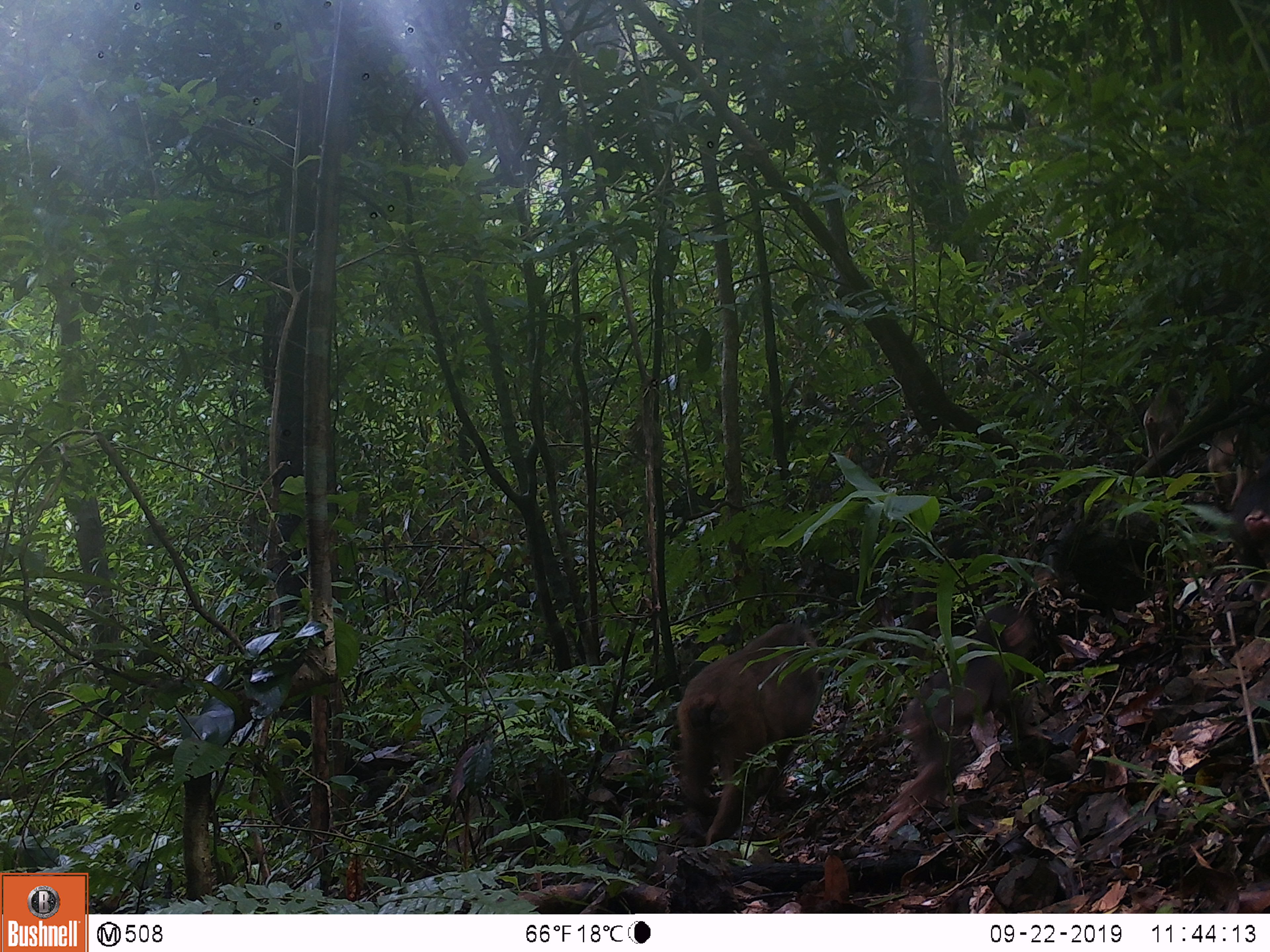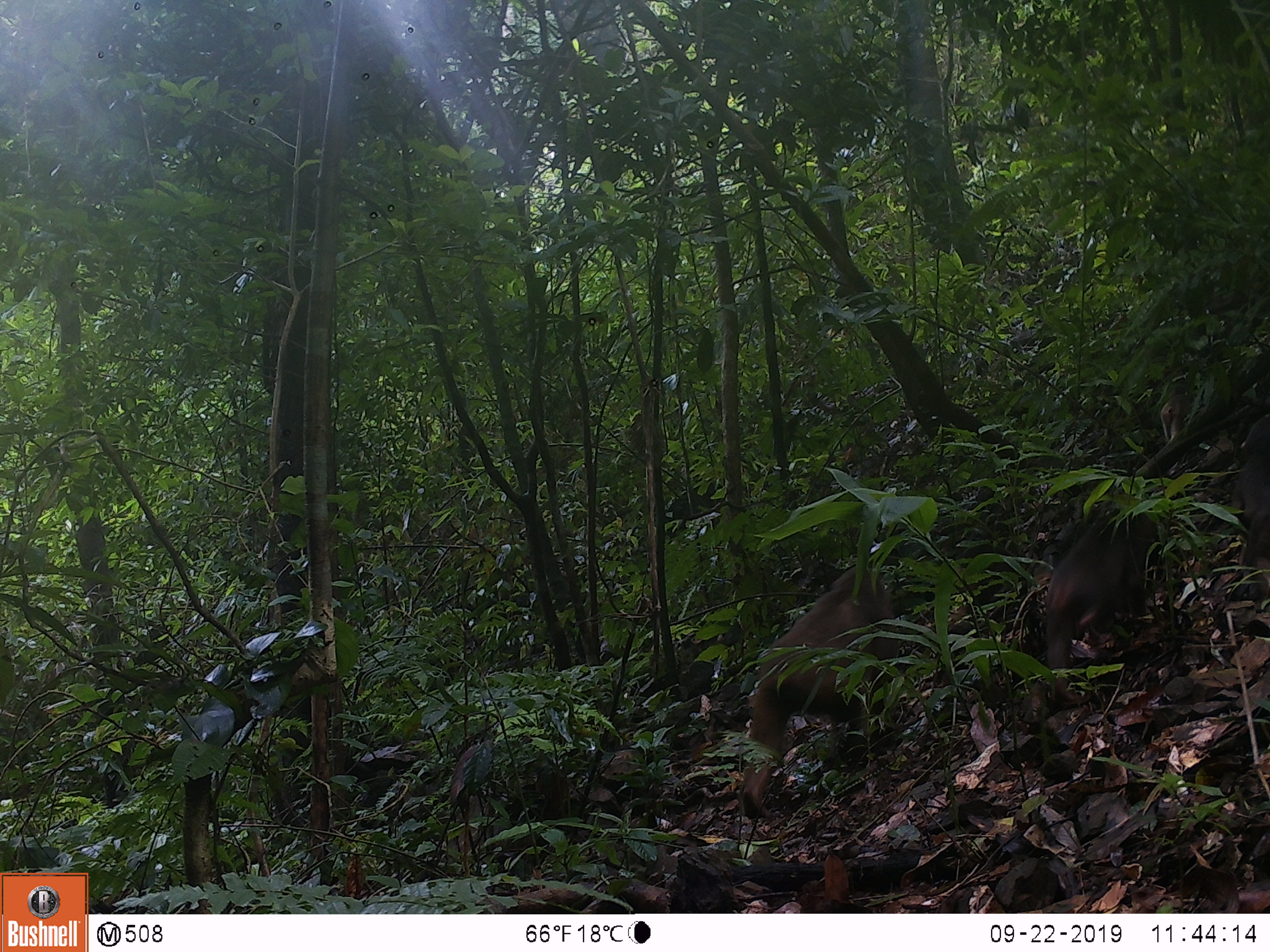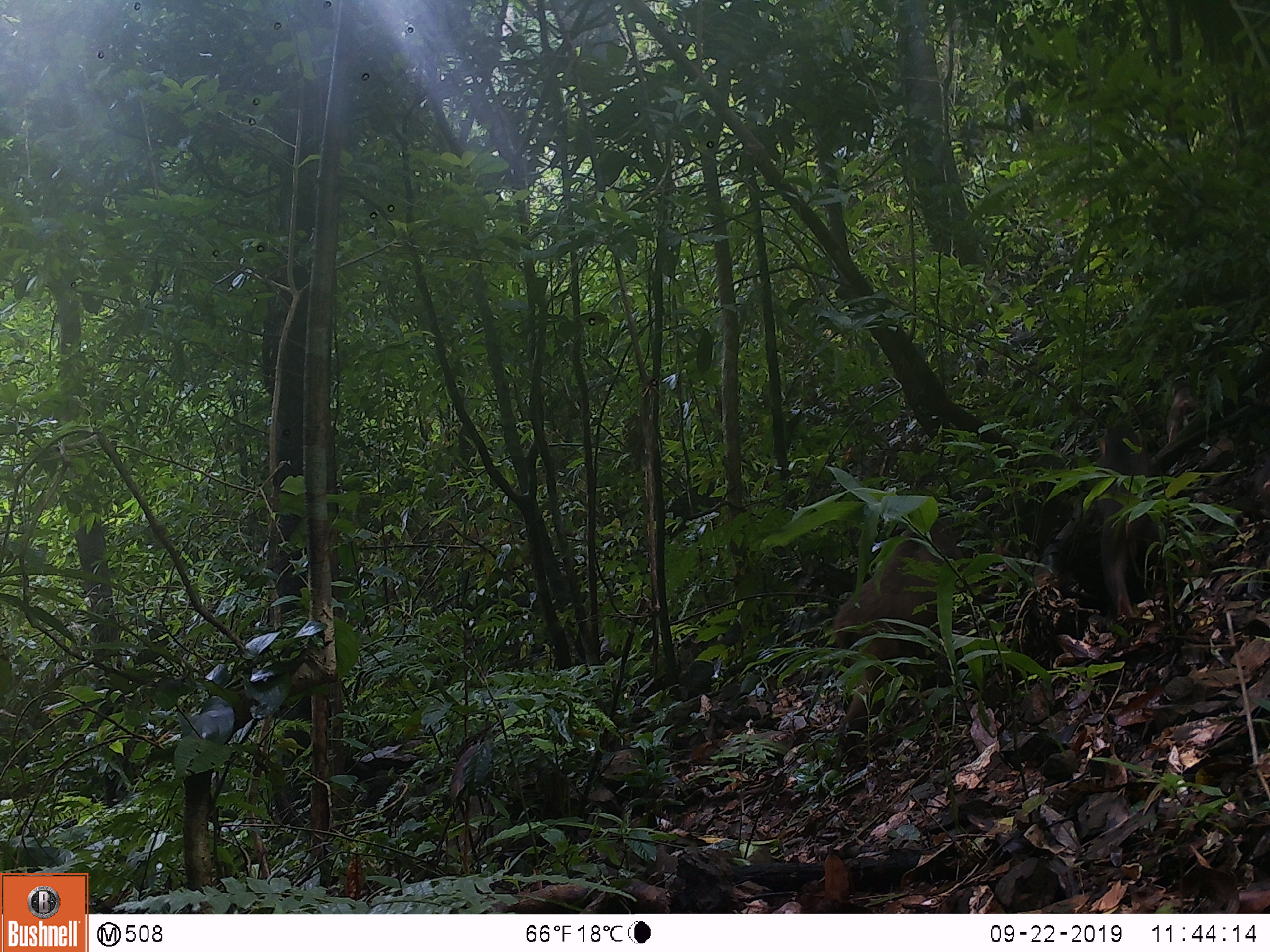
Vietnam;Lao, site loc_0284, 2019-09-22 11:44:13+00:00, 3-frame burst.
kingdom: Animalia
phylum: Chordata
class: Mammalia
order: Primates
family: Cercopithecidae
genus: Macaca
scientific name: Macaca arctoides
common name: stump-tailed macaque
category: stump tailed macaque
Stump tailed macaque (stump-tailed macaque) (Macaca arctoides). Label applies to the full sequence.